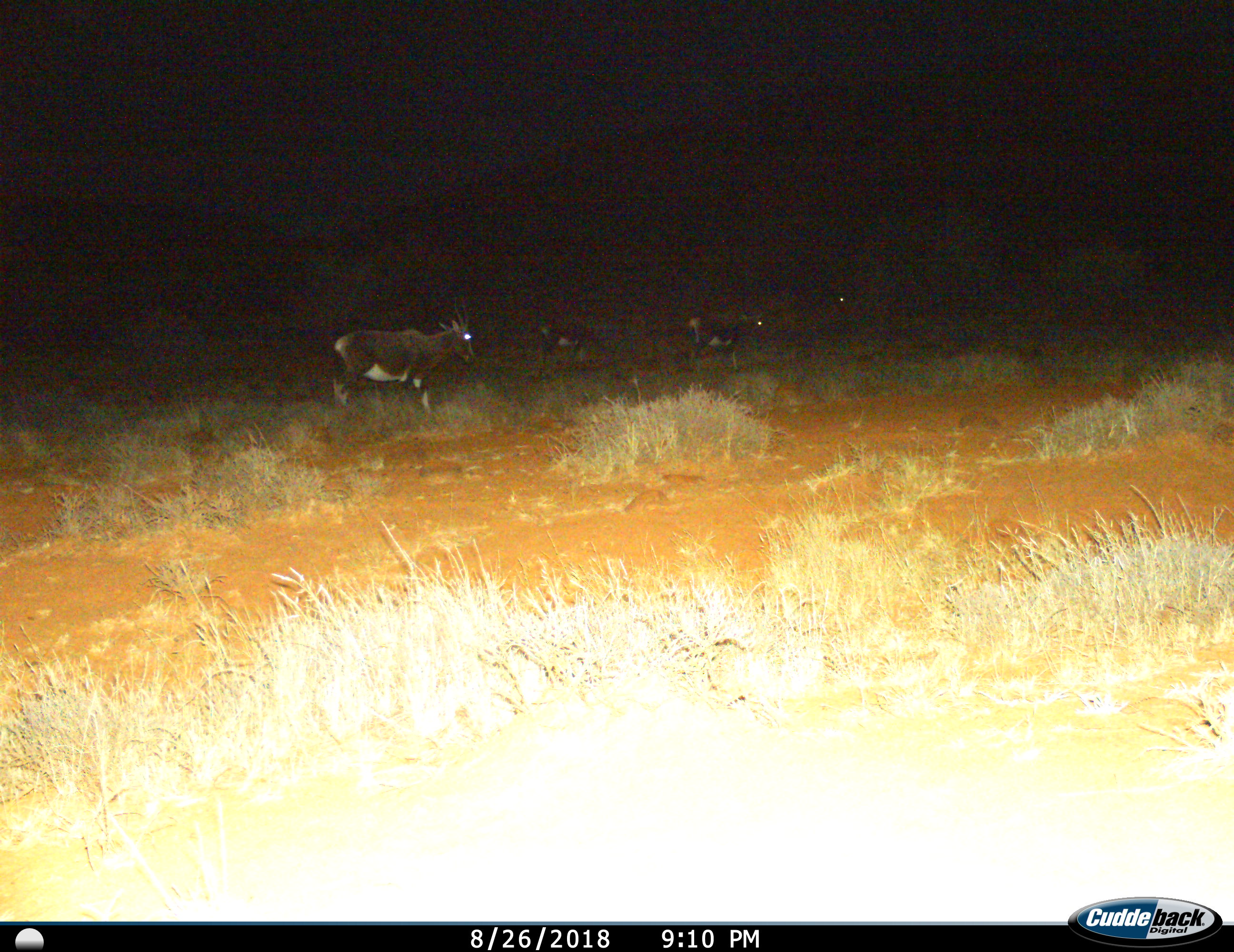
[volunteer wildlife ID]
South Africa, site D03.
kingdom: Animalia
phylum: Chordata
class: Mammalia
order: Artiodactyla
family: Bovidae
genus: Damaliscus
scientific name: Damaliscus pygargus phillipsi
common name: blesbok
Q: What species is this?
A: Blesbok (Damaliscus pygargus phillipsi).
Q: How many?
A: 4.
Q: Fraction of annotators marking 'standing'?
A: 50%.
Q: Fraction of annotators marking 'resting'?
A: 25%.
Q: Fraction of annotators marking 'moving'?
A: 75%.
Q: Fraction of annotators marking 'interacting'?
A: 0%.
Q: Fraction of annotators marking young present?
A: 0%.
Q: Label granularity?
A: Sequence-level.